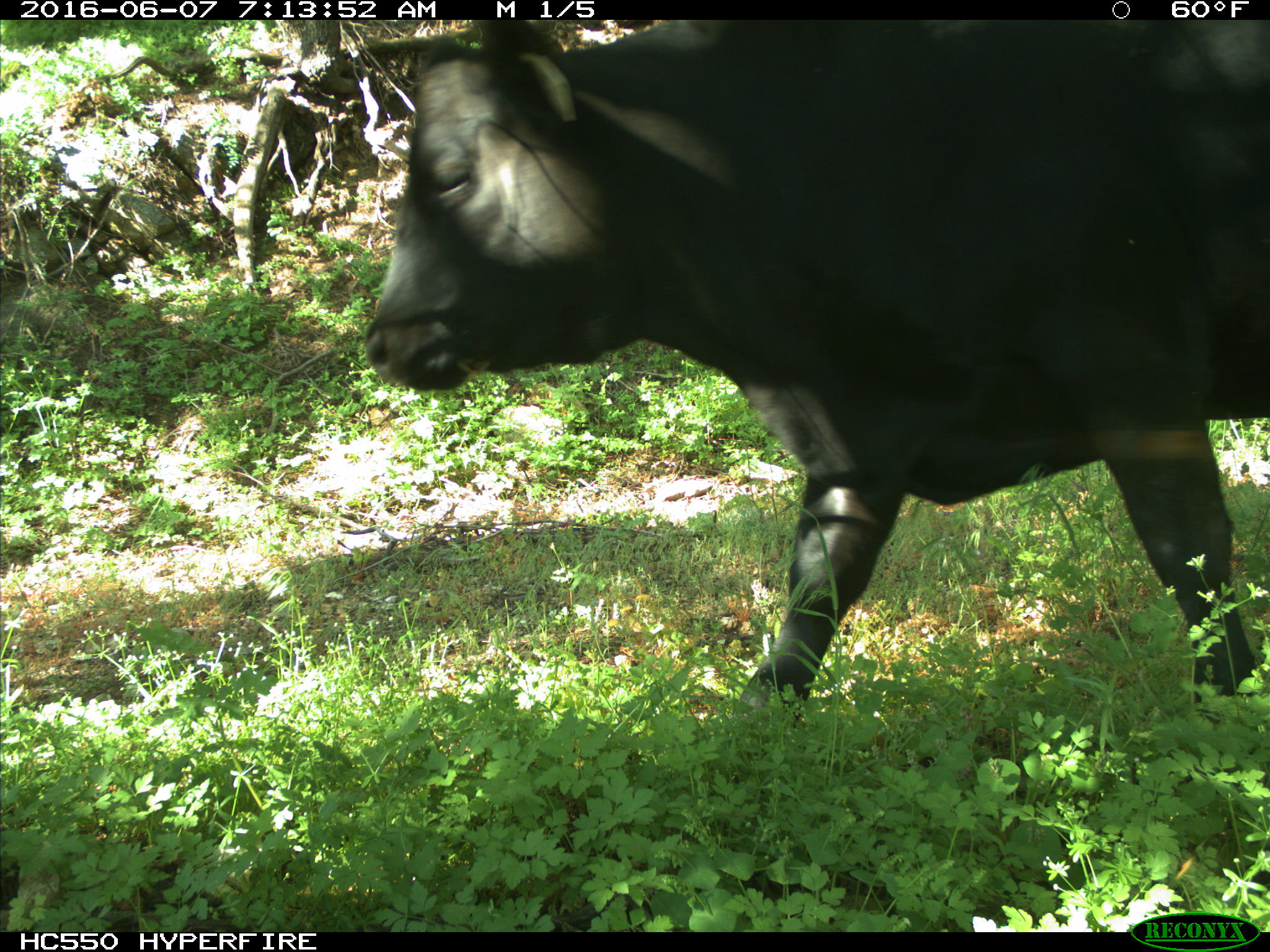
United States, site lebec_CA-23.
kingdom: Animalia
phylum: Chordata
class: Mammalia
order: Artiodactyla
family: Bovidae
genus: Bos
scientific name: Bos taurus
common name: domestic cow